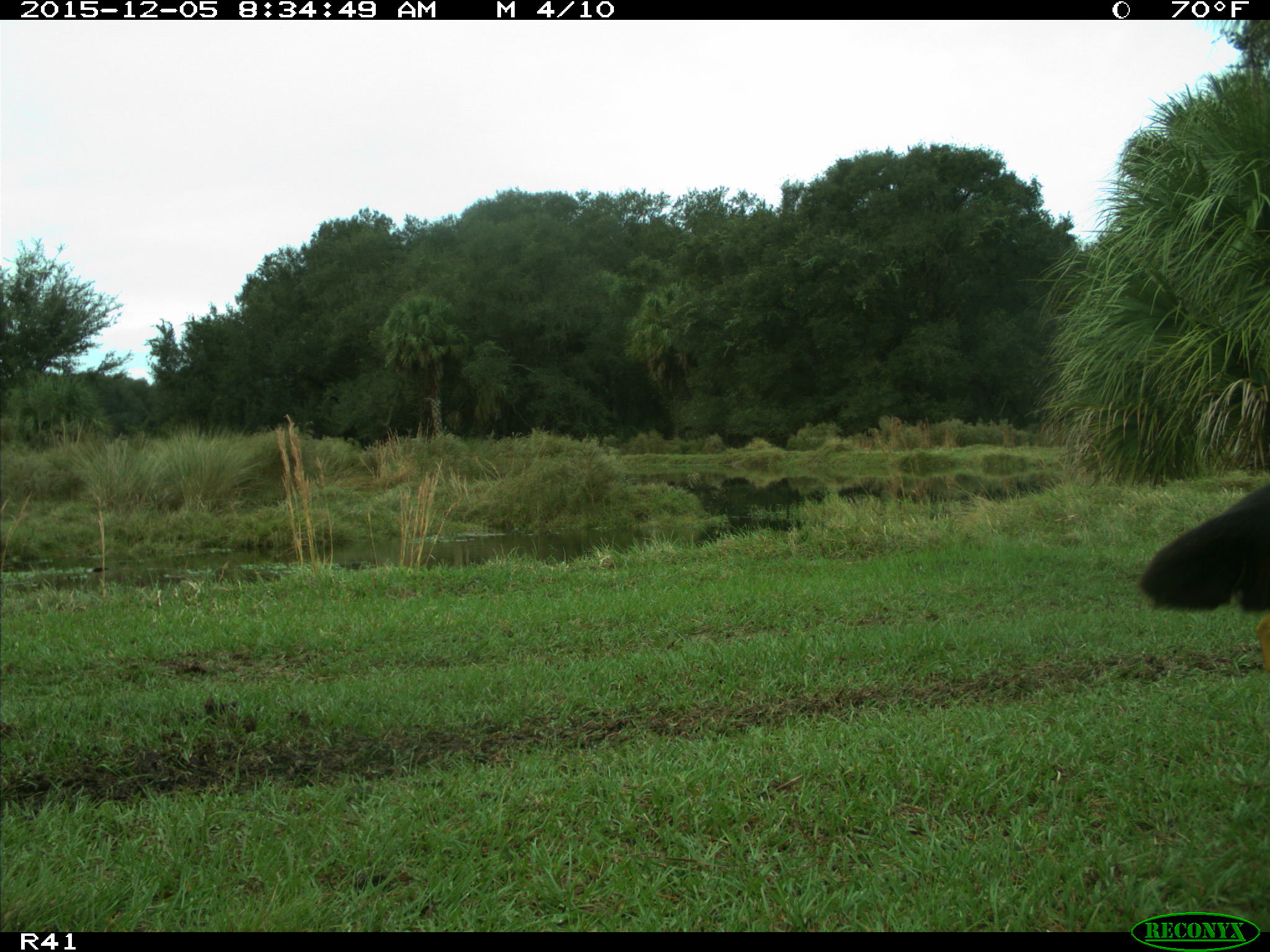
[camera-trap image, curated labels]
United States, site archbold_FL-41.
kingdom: Animalia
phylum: Chordata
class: Mammalia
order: Artiodactyla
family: Bovidae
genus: Bos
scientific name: Bos taurus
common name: domestic cow